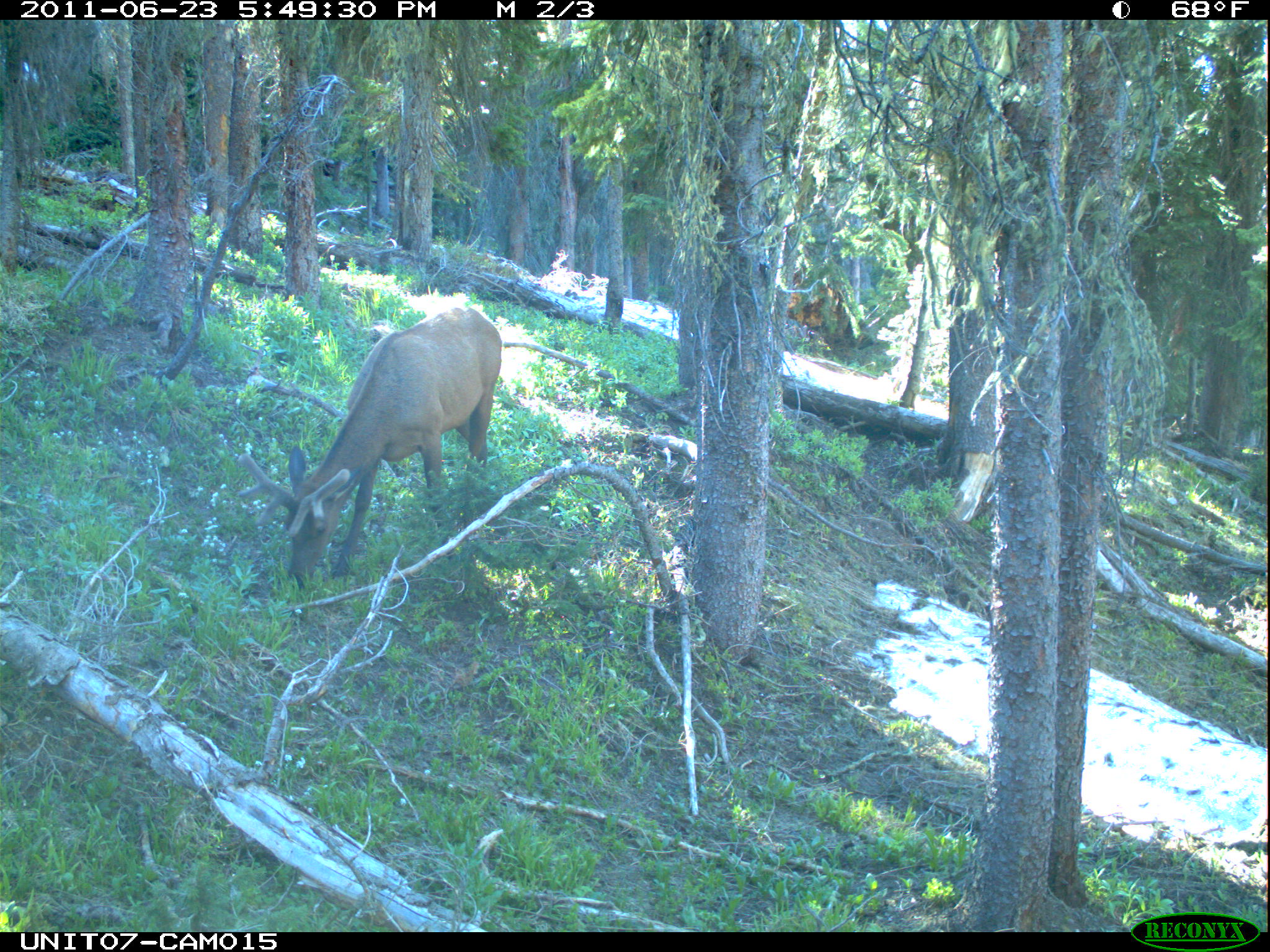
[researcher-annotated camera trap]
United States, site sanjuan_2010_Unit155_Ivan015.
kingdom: Animalia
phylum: Chordata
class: Mammalia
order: Artiodactyla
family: Cervidae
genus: Cervus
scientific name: Cervus elaphus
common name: red deer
Cervus elaphus (red deer).